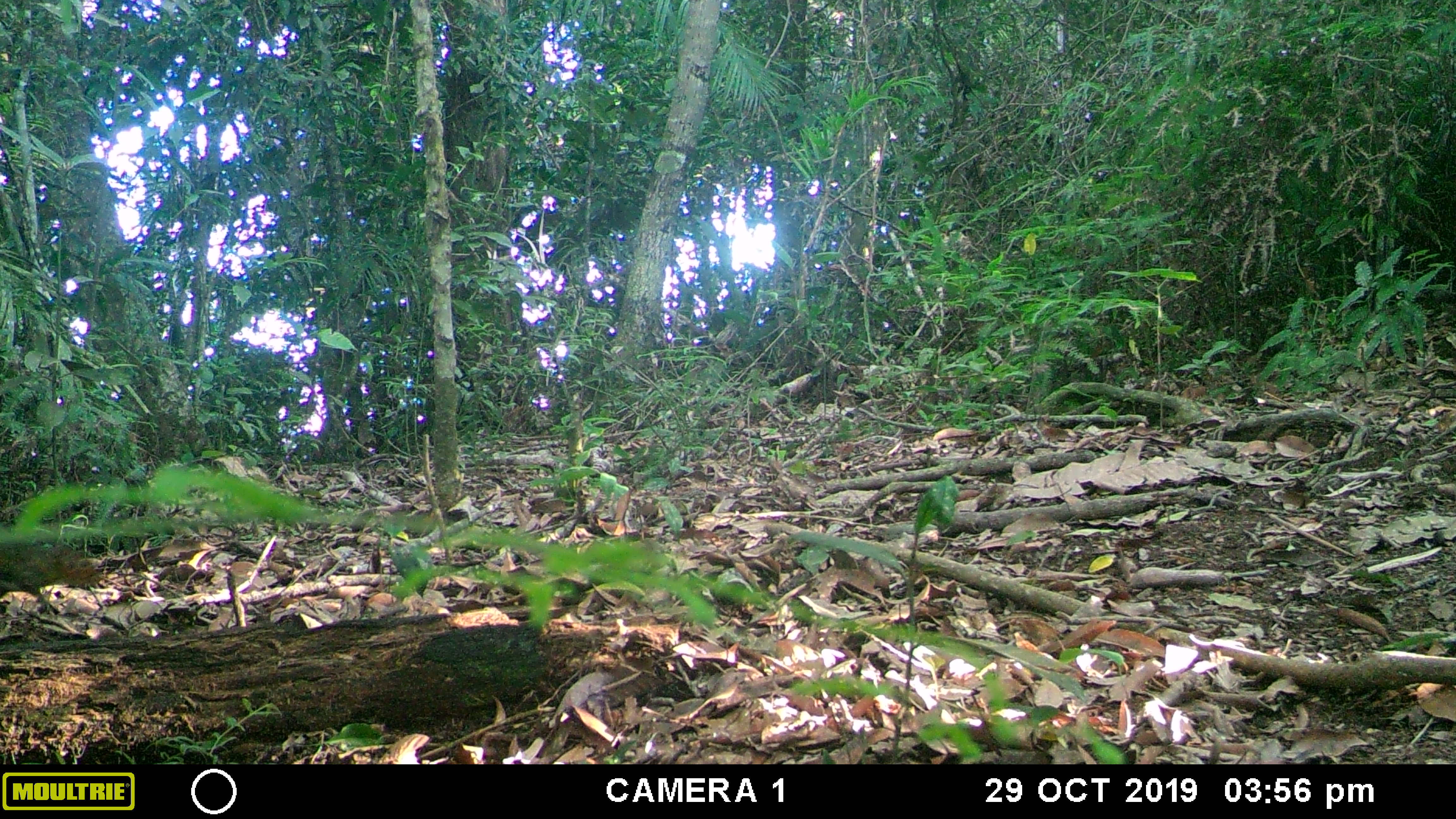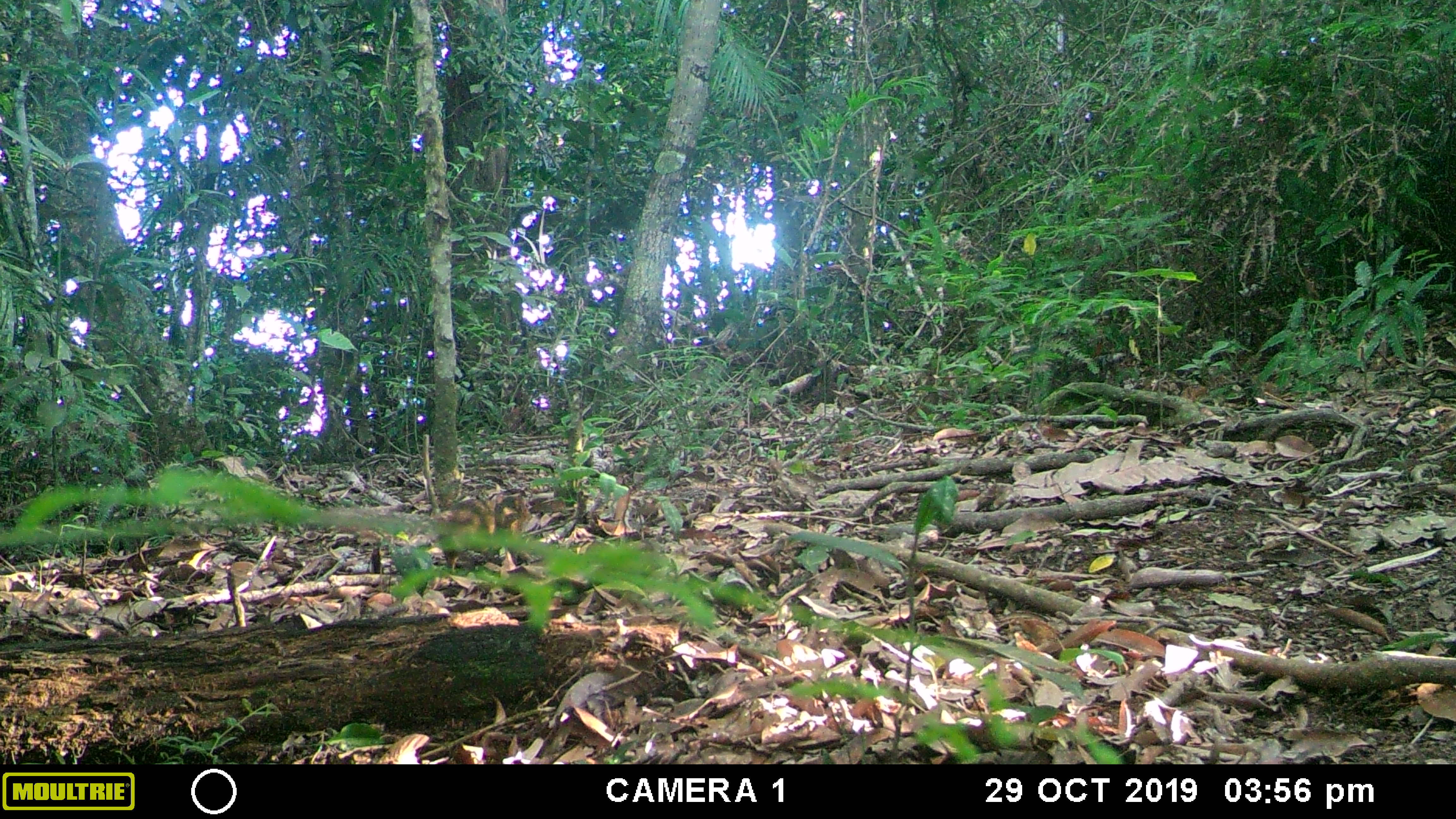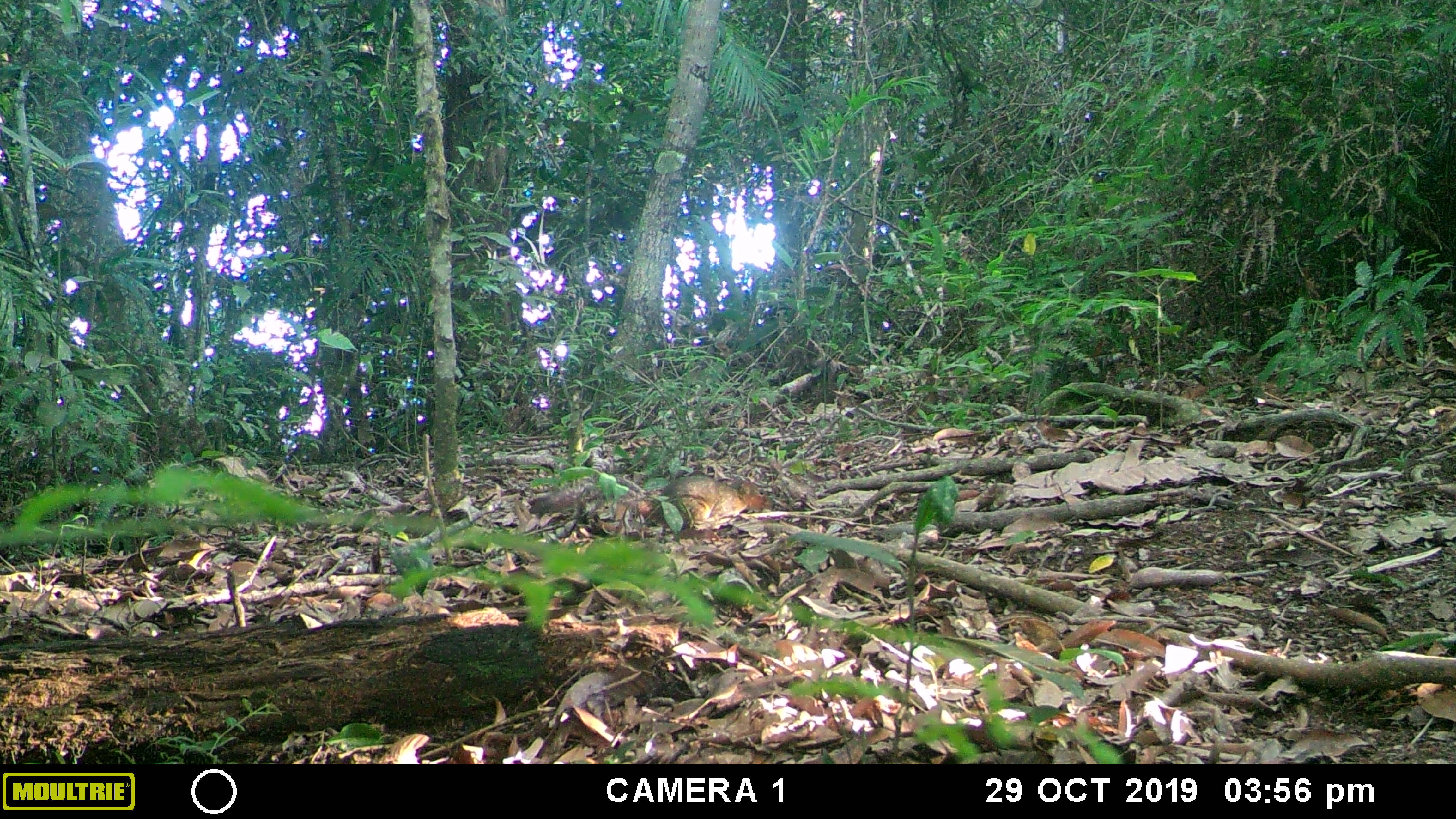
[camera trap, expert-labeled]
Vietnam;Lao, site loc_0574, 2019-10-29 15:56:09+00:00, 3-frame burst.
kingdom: Animalia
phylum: Chordata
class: Mammalia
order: Rodentia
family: Sciuridae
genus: Dremomys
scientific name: Dremomys rufigenis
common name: red-cheeked squirrel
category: red cheeked squirrel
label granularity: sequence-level